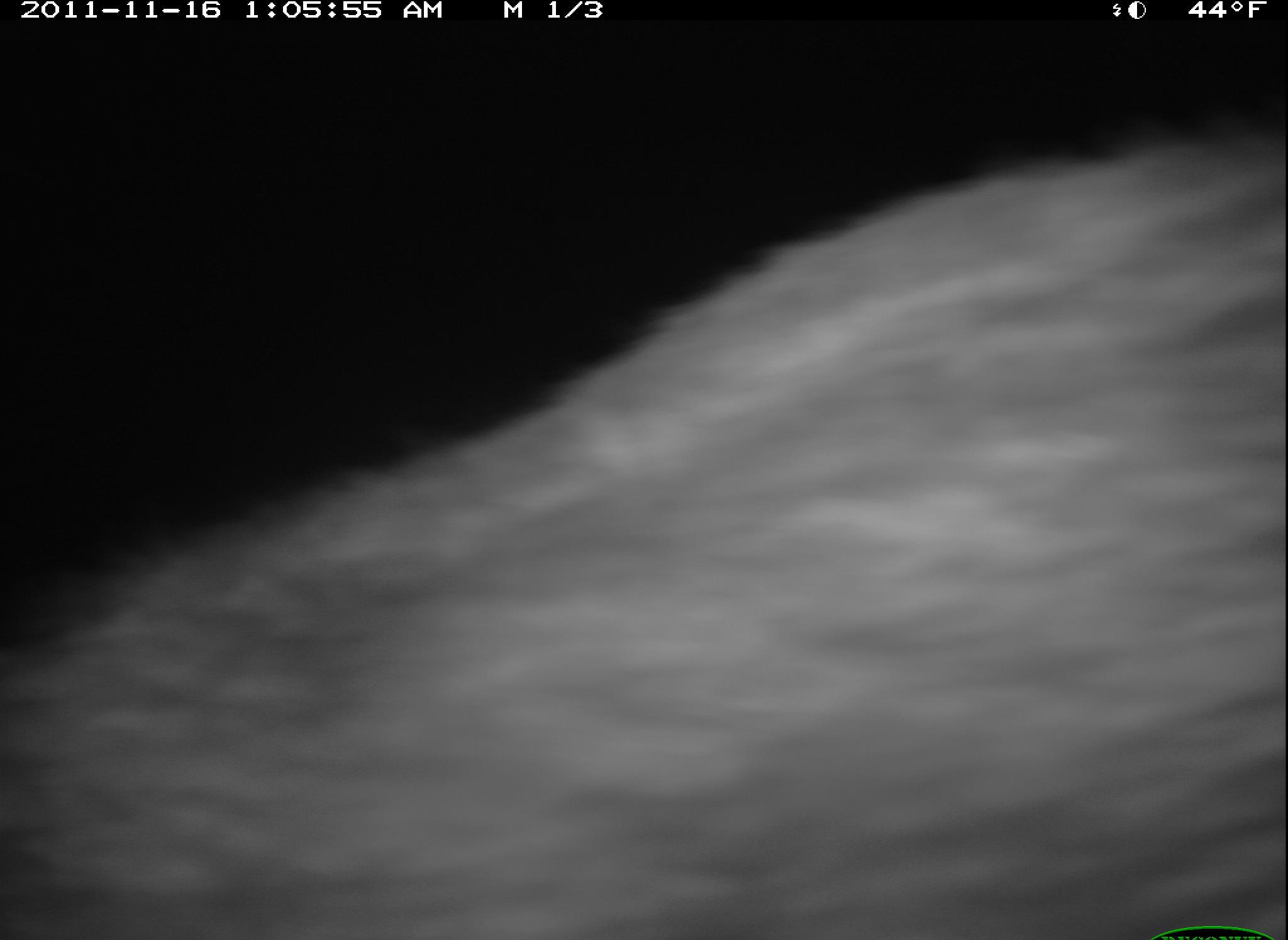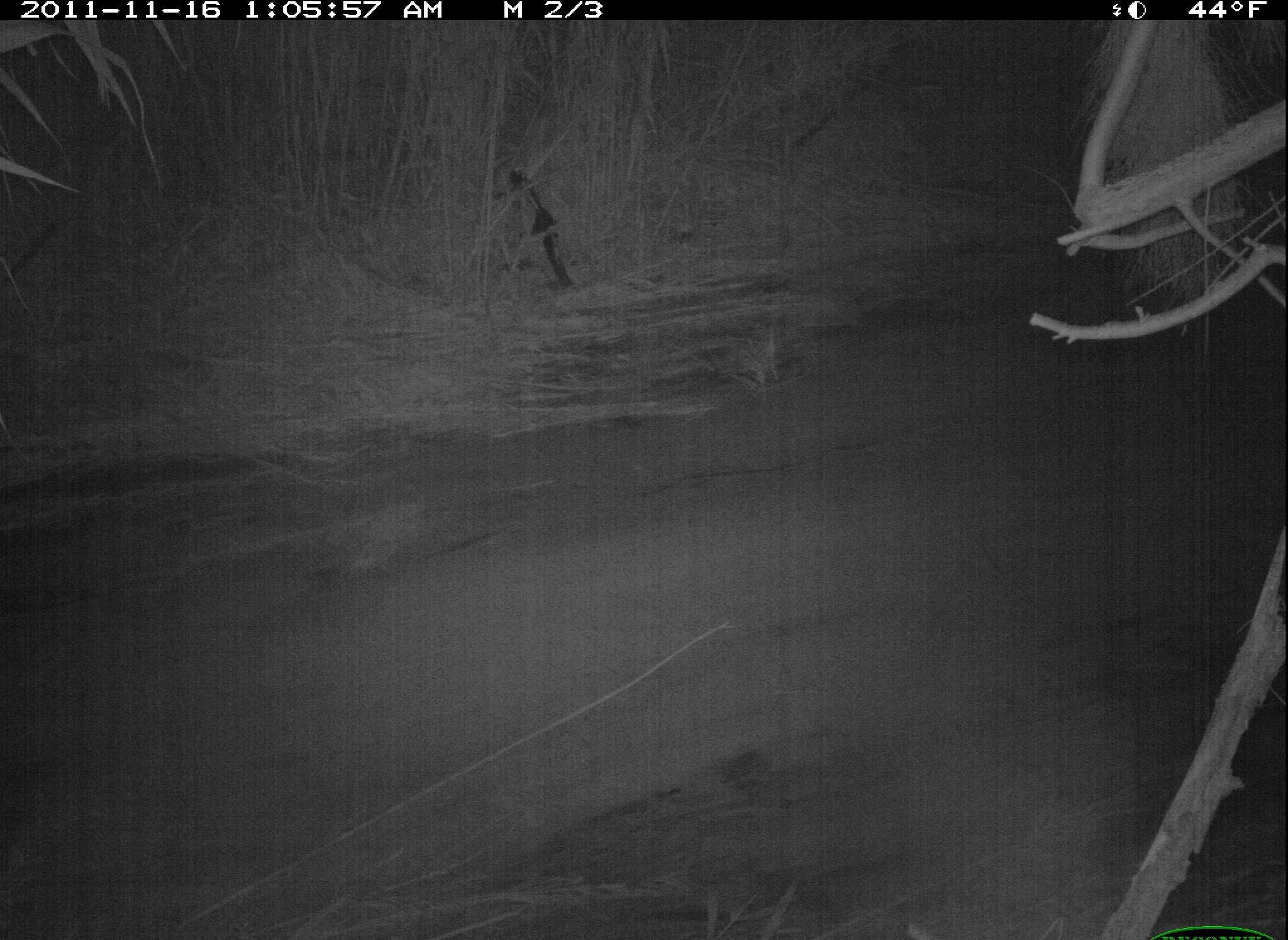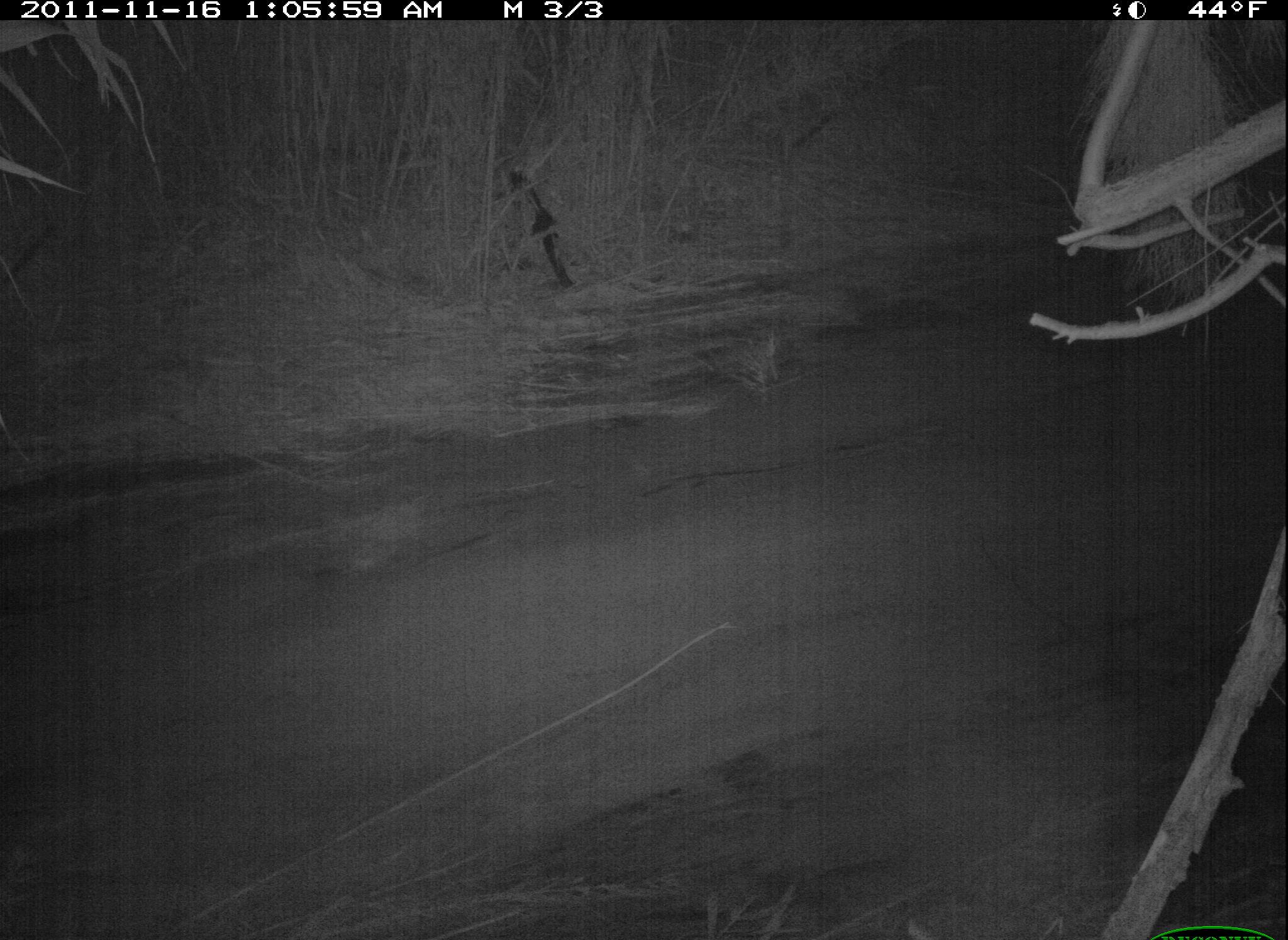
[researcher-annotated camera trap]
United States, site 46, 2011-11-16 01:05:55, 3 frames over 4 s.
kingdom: Animalia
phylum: Chordata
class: Mammalia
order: Carnivora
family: Procyonidae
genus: Procyon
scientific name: Procyon lotor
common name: raccoon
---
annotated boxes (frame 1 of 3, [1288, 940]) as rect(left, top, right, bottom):
raccoon: rect(6, 129, 1280, 940)